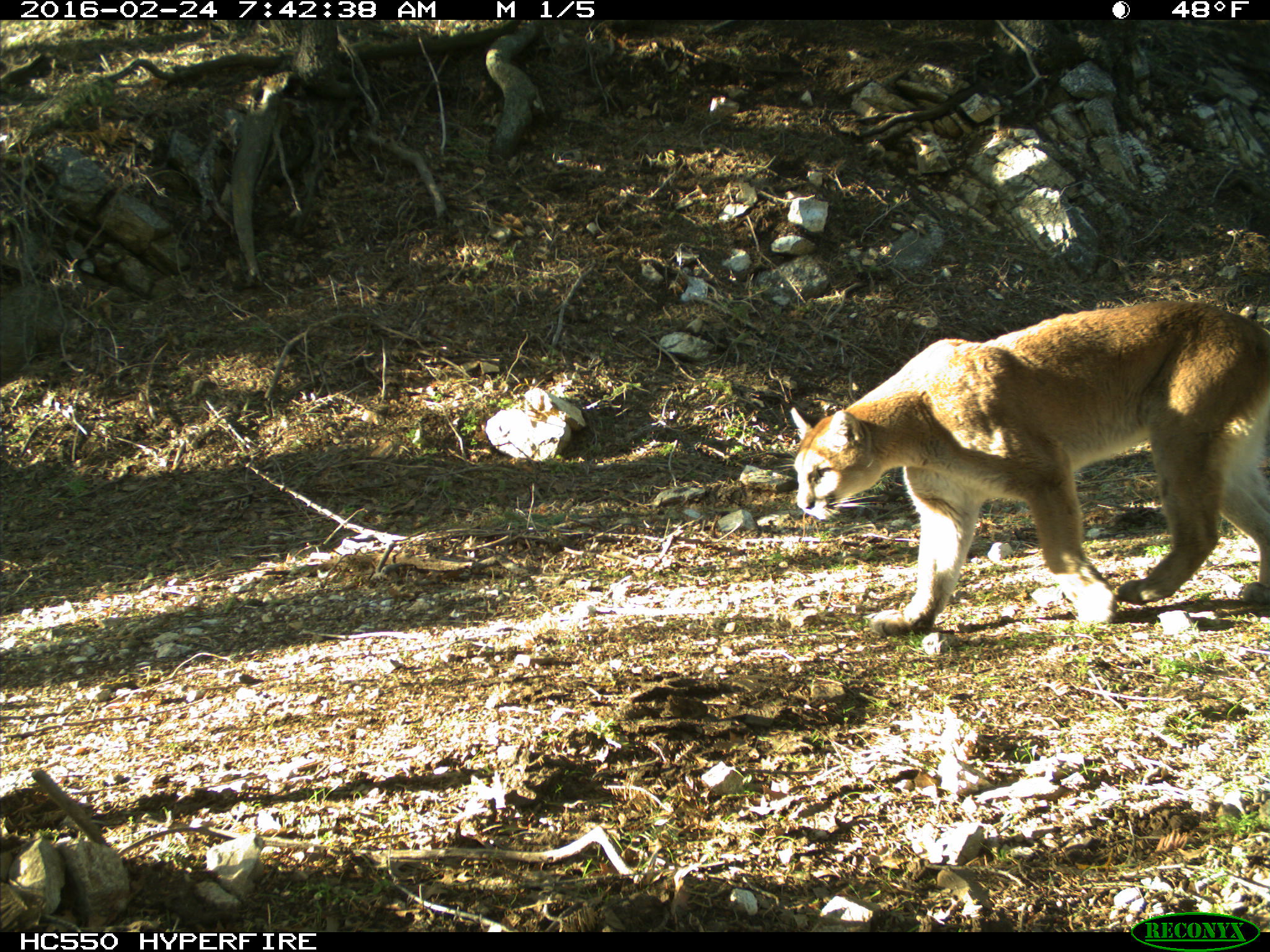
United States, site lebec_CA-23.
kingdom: Animalia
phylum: Chordata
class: Mammalia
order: Carnivora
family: Felidae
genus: Puma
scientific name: Puma concolor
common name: mountain lion